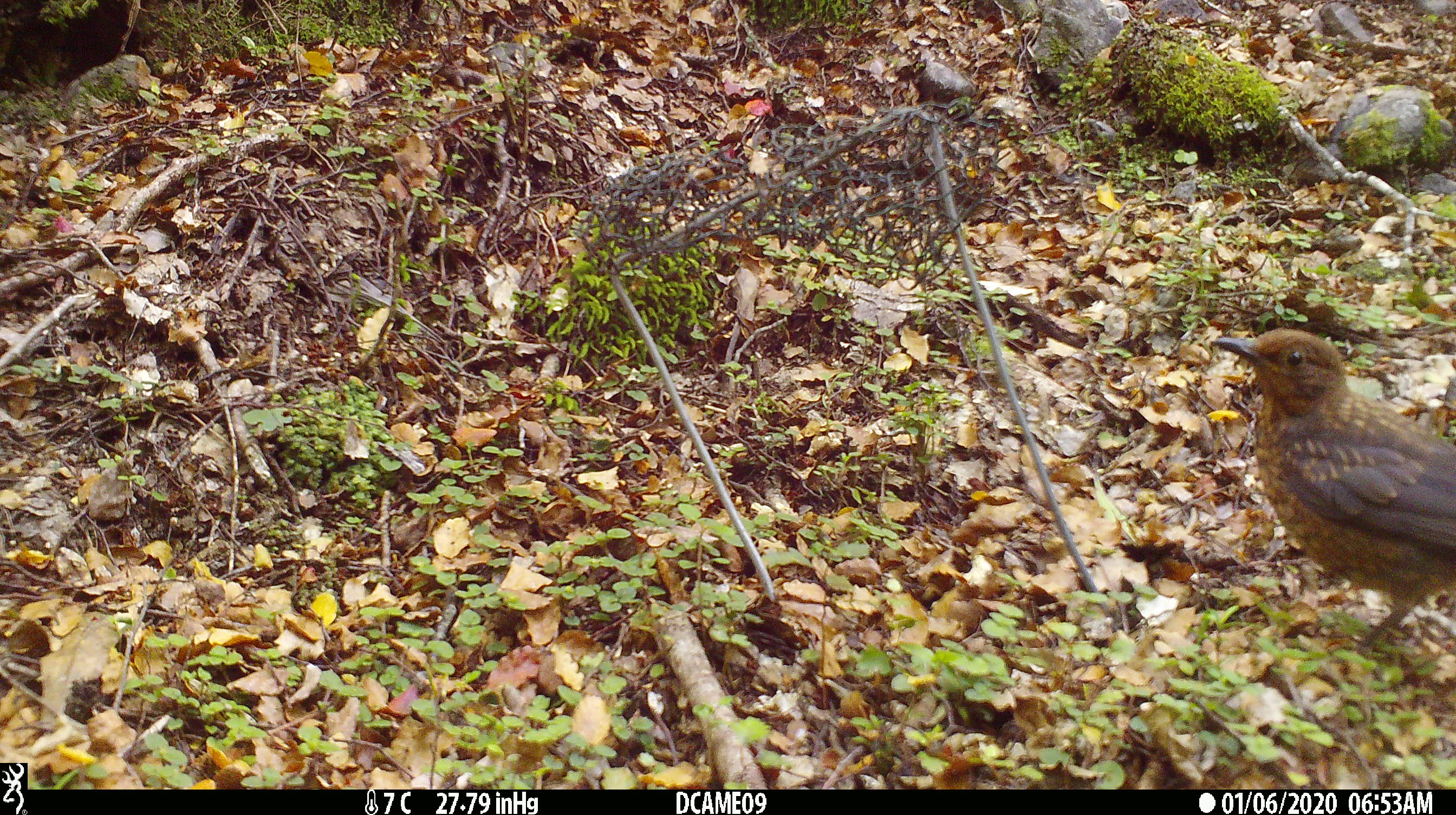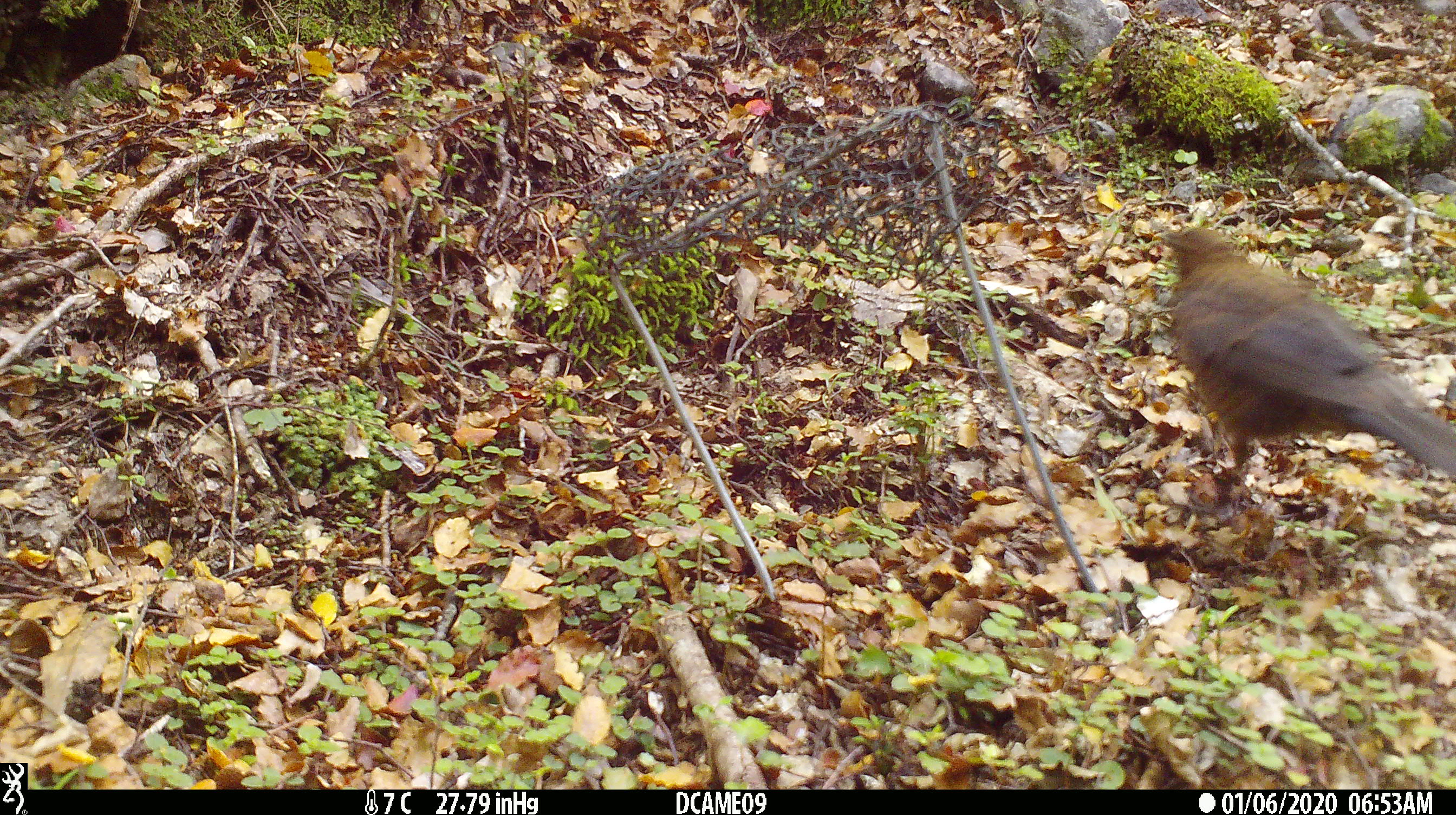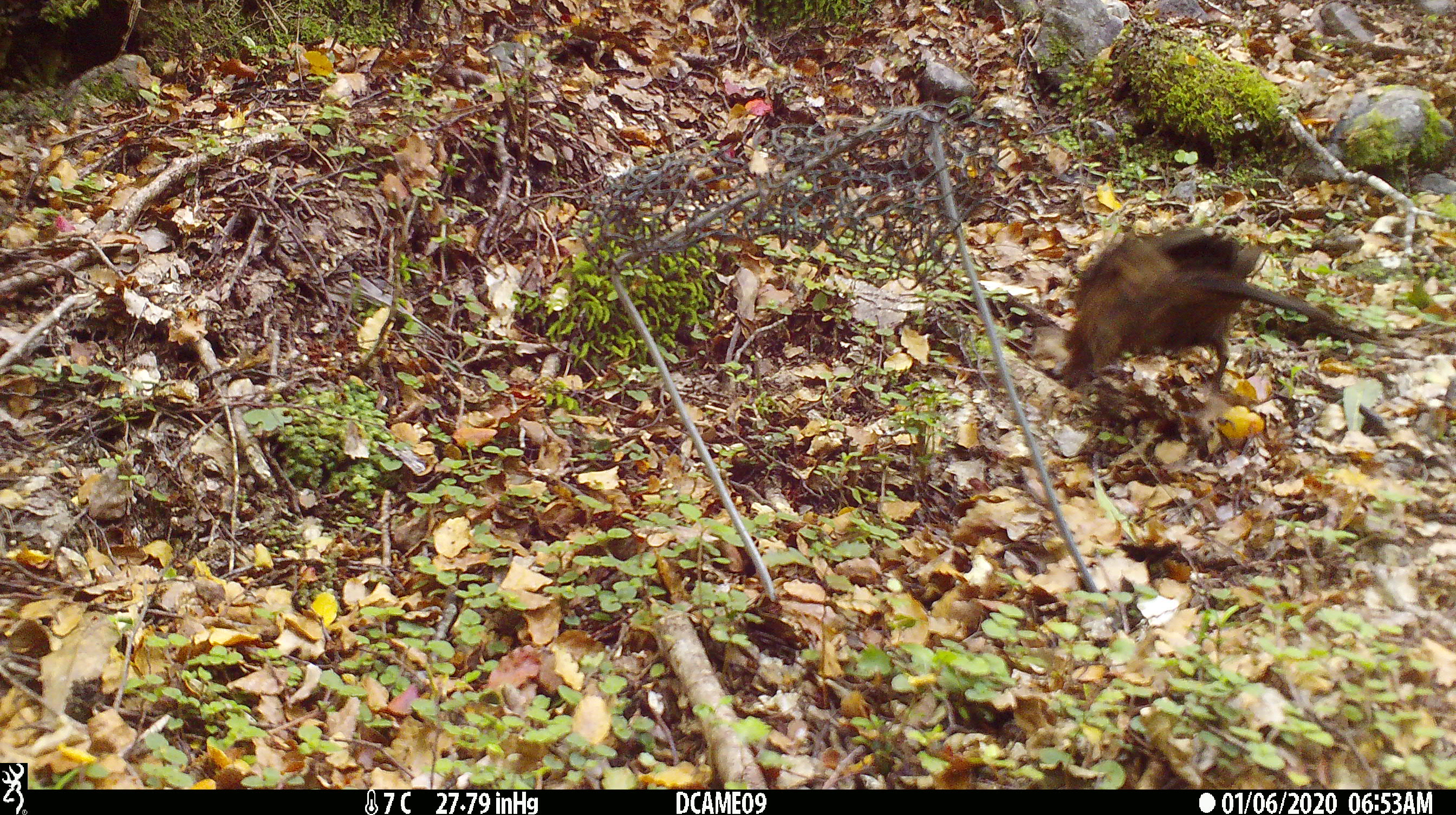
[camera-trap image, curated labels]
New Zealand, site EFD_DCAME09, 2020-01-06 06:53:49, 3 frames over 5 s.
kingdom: Animalia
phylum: Chordata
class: Aves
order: Passeriformes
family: Turdidae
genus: Turdus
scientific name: Turdus merula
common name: eurasian blackbird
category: blackbird